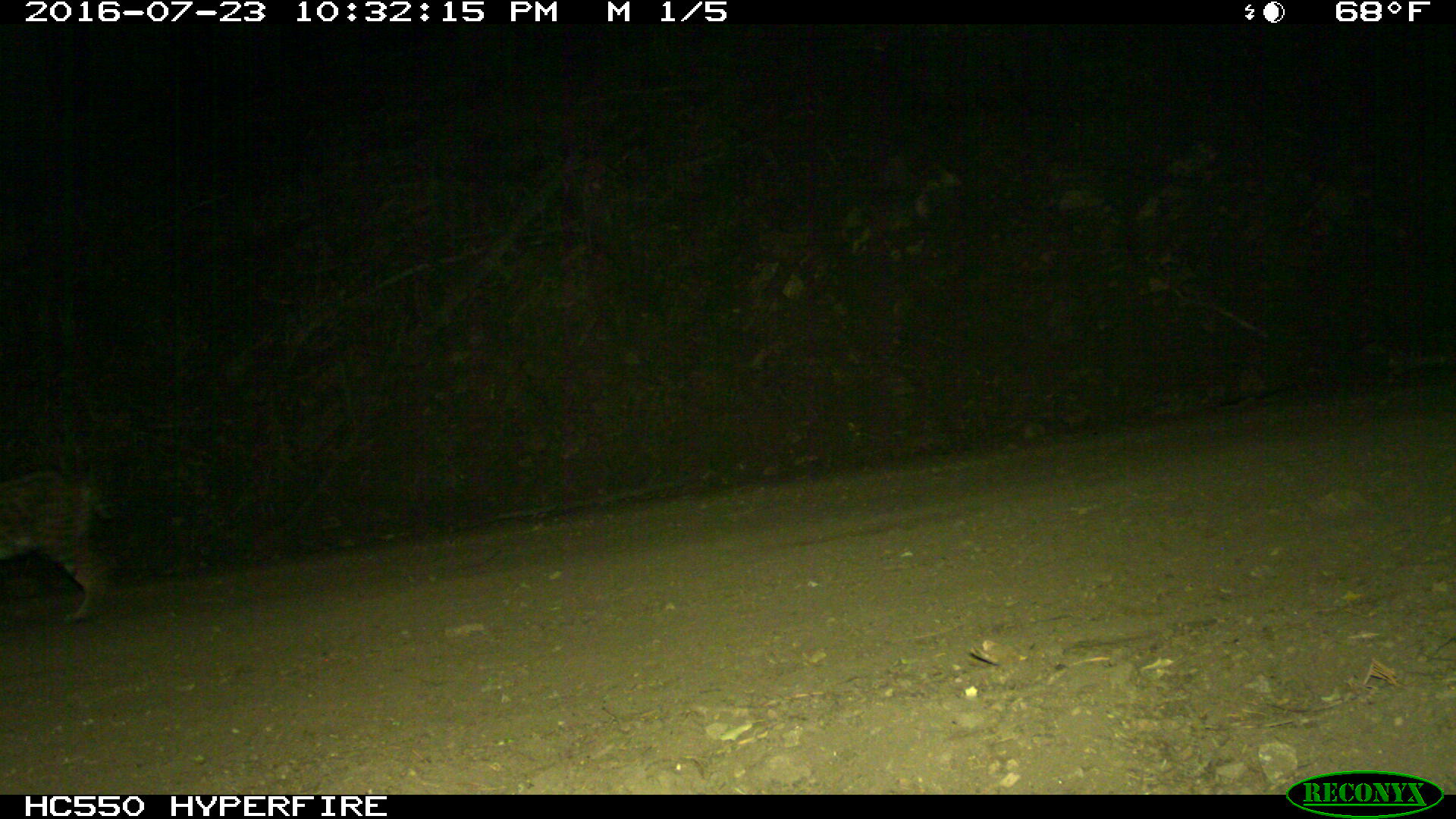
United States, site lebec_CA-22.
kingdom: Animalia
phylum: Chordata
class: Mammalia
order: Carnivora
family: Felidae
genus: Lynx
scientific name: Lynx rufus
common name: bobcat